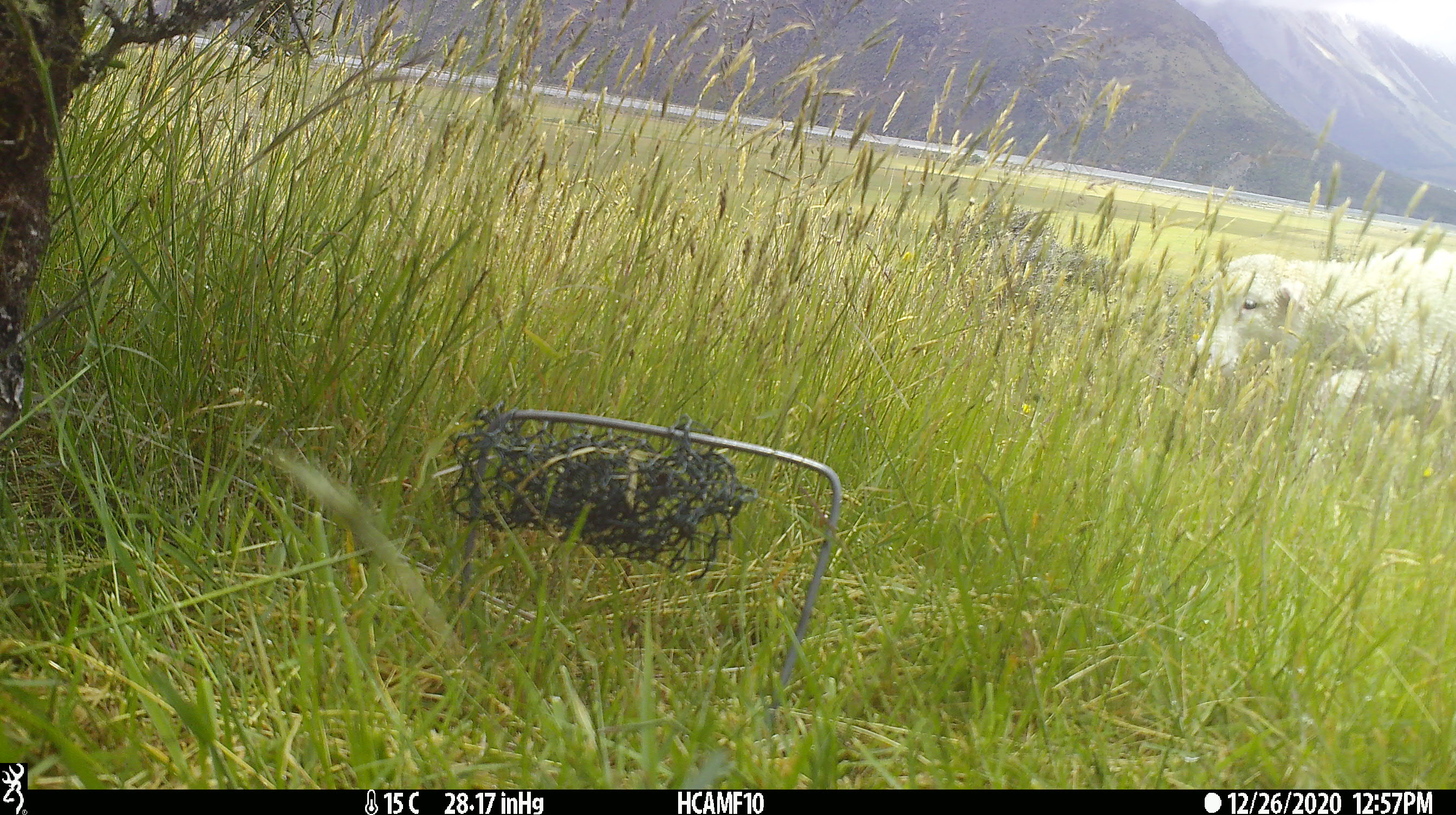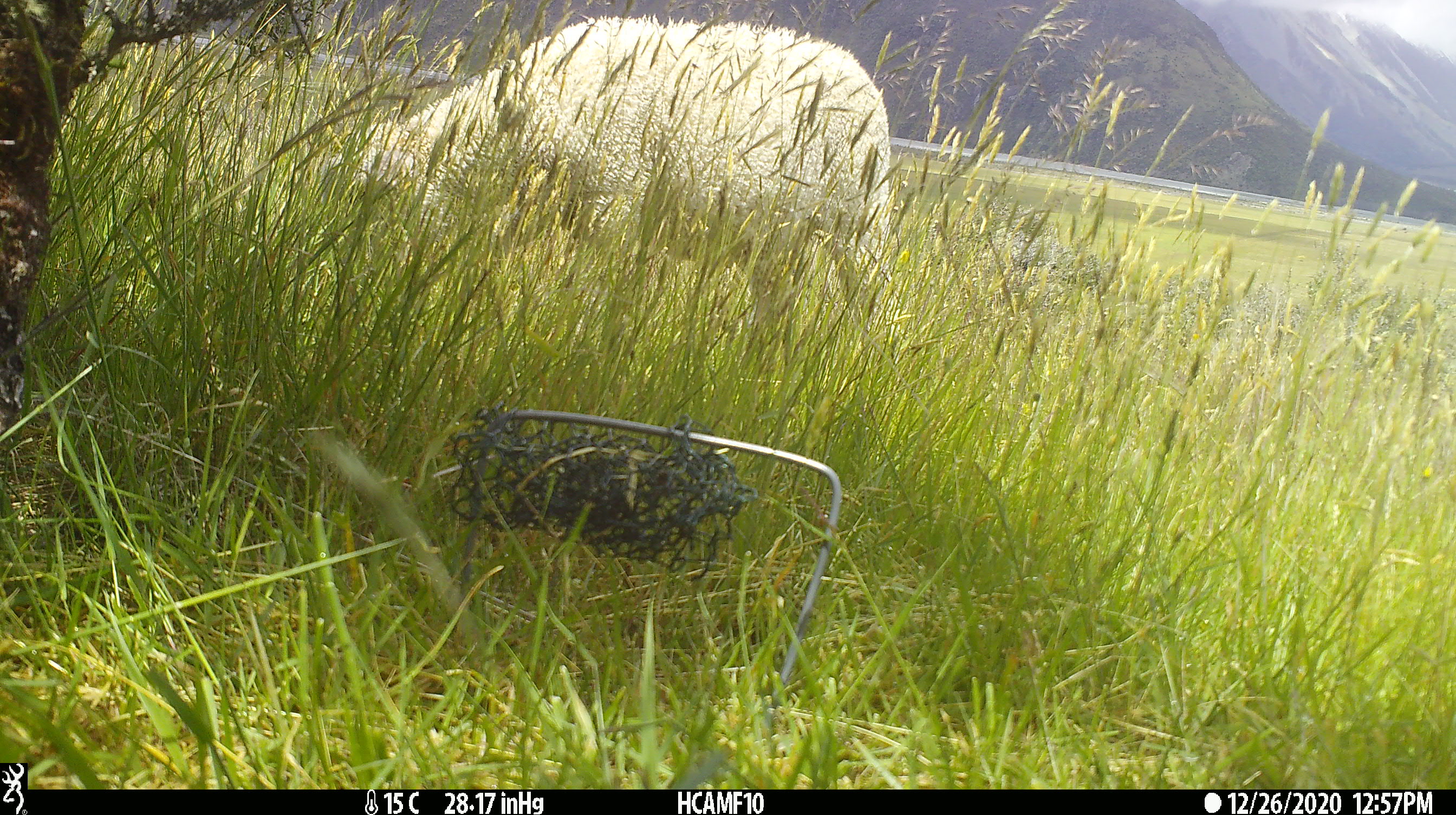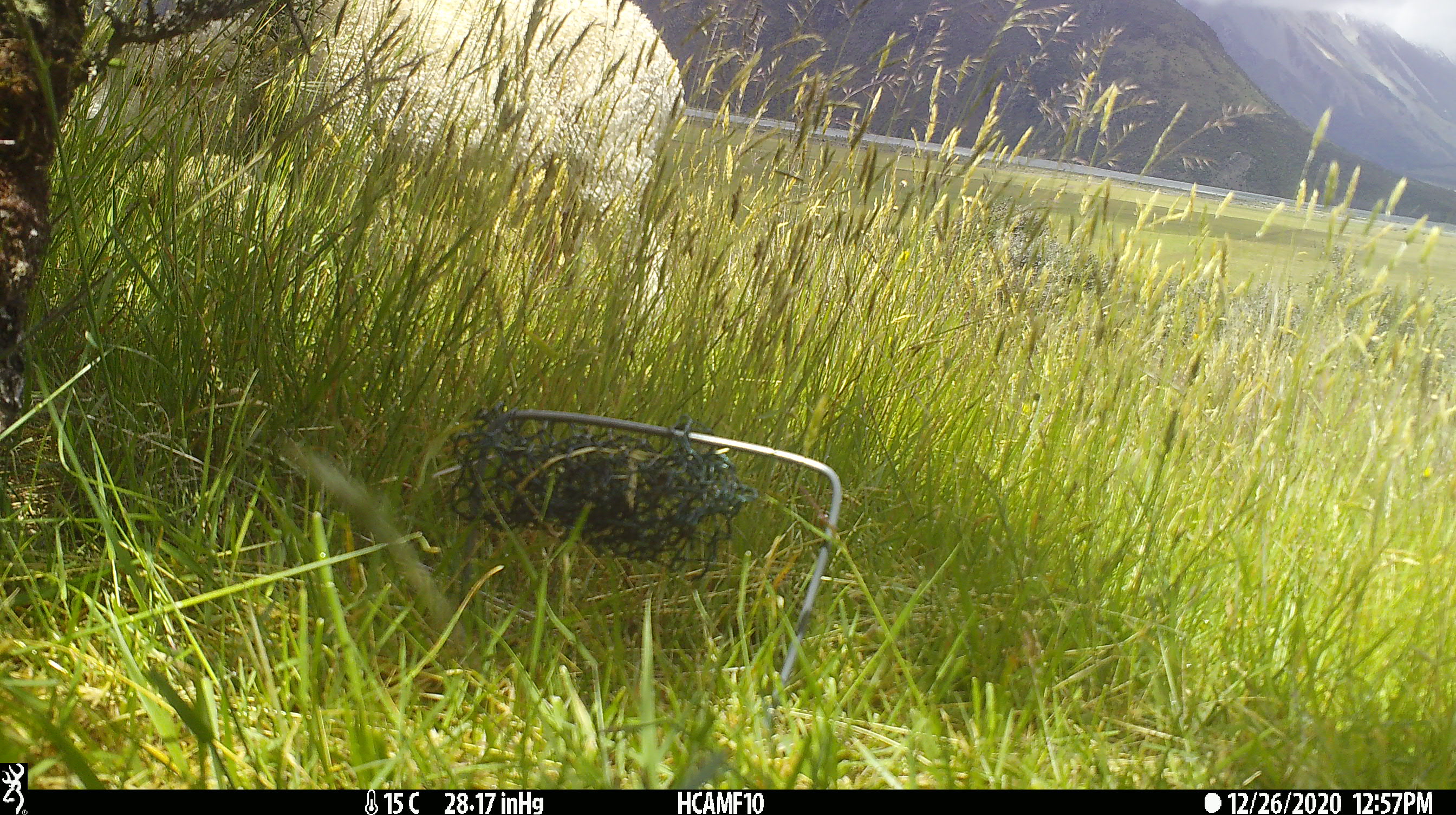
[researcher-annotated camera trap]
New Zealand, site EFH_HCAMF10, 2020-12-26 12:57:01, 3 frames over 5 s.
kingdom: Animalia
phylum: Chordata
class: Mammalia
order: Artiodactyla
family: Bovidae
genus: Ovis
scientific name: Ovis aries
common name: domestic sheep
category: sheep